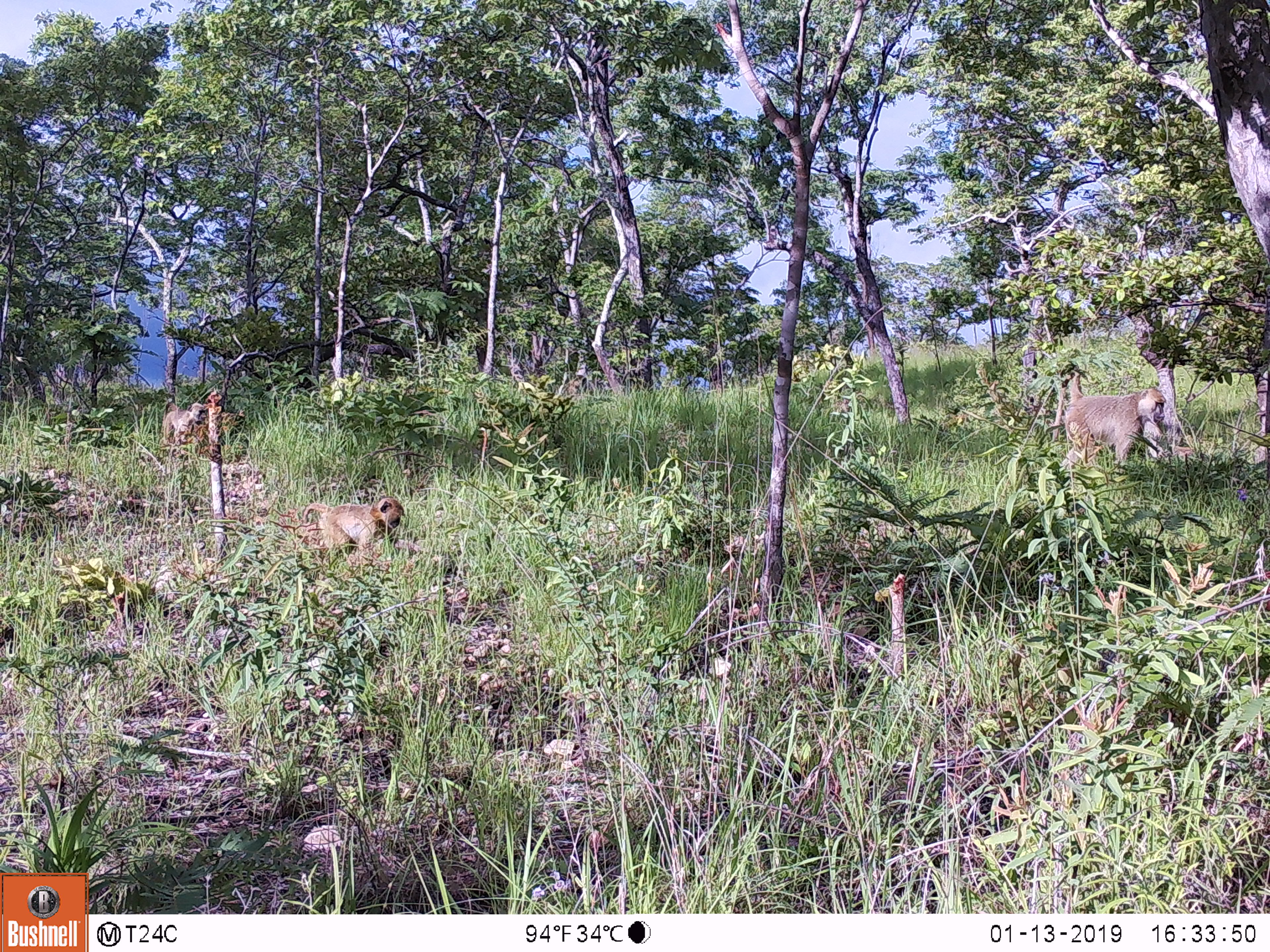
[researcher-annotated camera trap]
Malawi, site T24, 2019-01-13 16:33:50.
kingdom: Animalia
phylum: Chordata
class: Mammalia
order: Primates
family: Cercopithecidae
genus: Papio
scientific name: Papio cynocephalus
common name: yellow baboon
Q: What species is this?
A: Yellow baboon (Papio cynocephalus).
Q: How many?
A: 3.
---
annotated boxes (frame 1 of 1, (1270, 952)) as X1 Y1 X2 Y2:
yellow baboon: 1044 374 1172 490; 293 488 404 565; 152 386 213 460